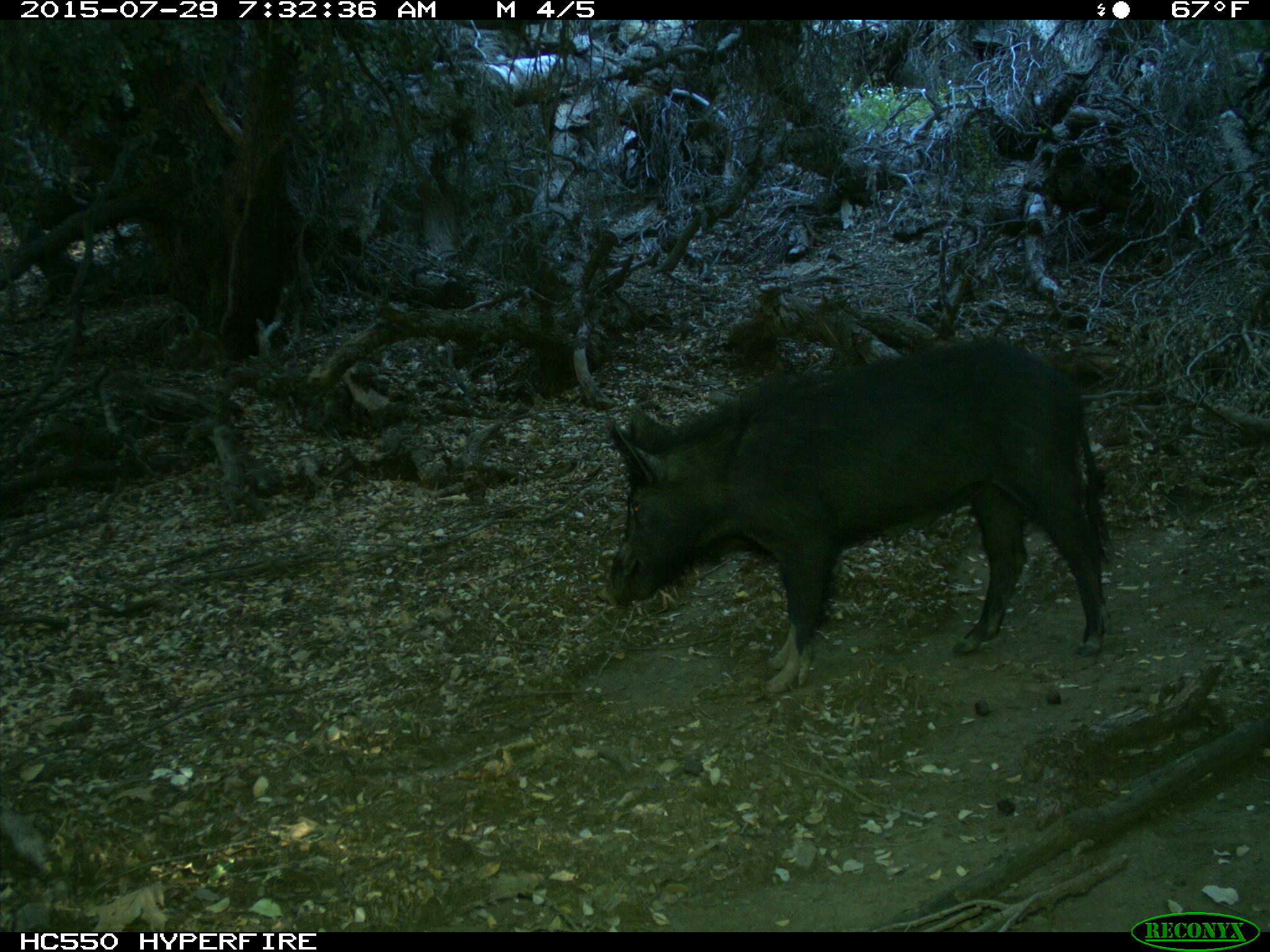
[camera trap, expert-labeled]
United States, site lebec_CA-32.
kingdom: Animalia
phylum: Chordata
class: Mammalia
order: Artiodactyla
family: Suidae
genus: Sus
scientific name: Sus scrofa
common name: wild boar